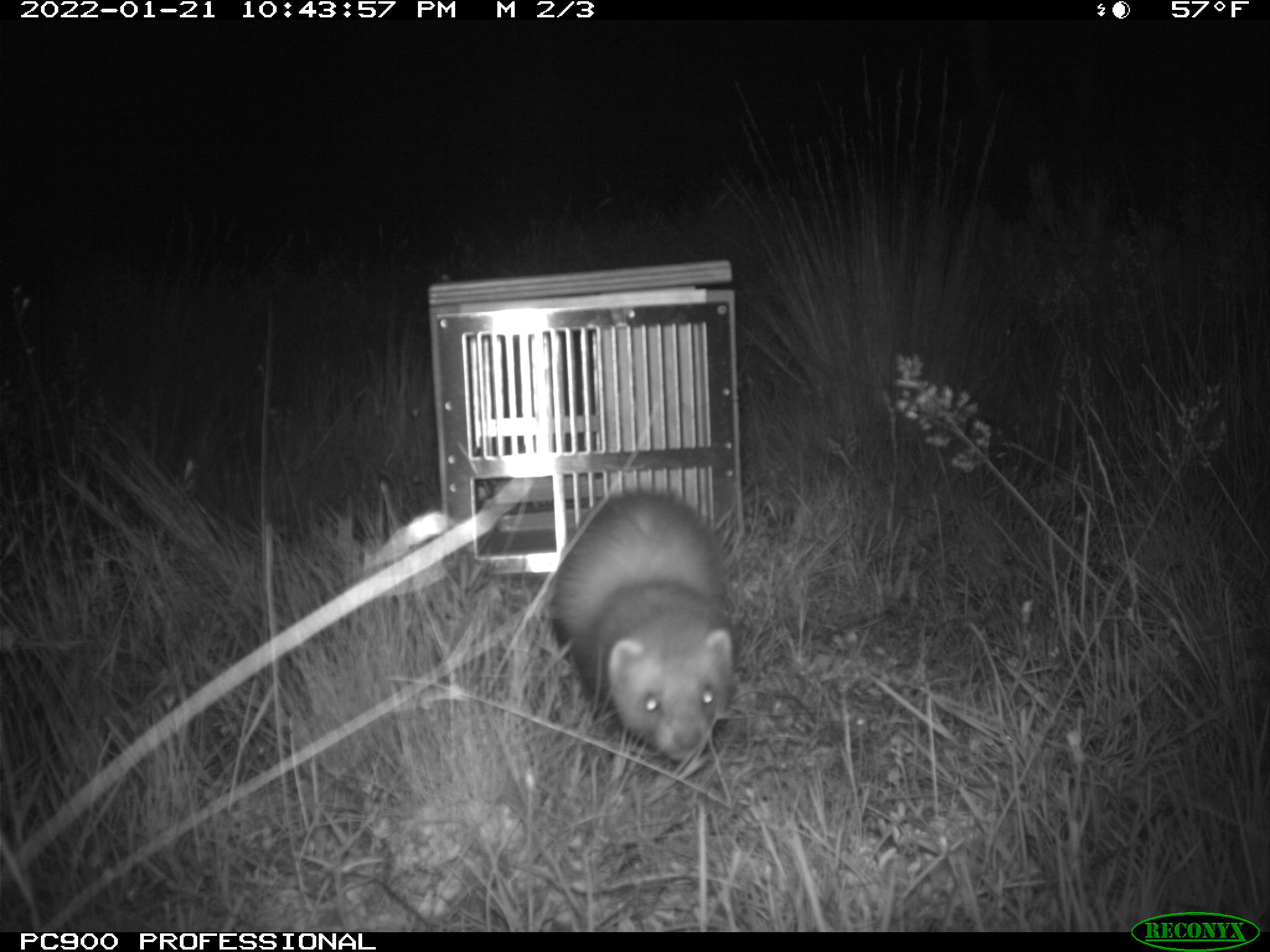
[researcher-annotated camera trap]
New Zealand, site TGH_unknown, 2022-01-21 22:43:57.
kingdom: Animalia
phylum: Chordata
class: Mammalia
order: Carnivora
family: Mustelidae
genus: Mustela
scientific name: Mustela furo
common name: ferret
Ferret (Mustela furo).